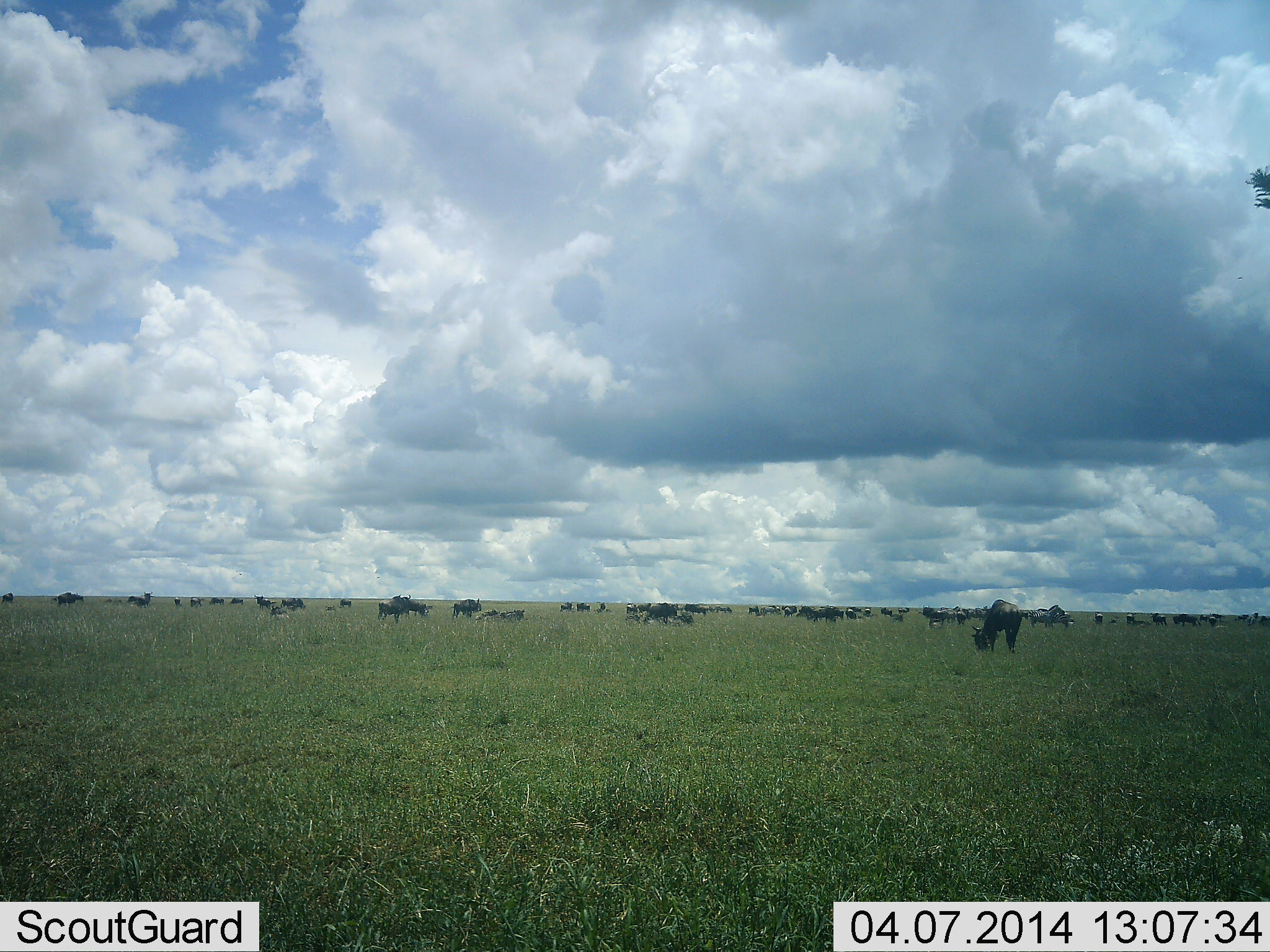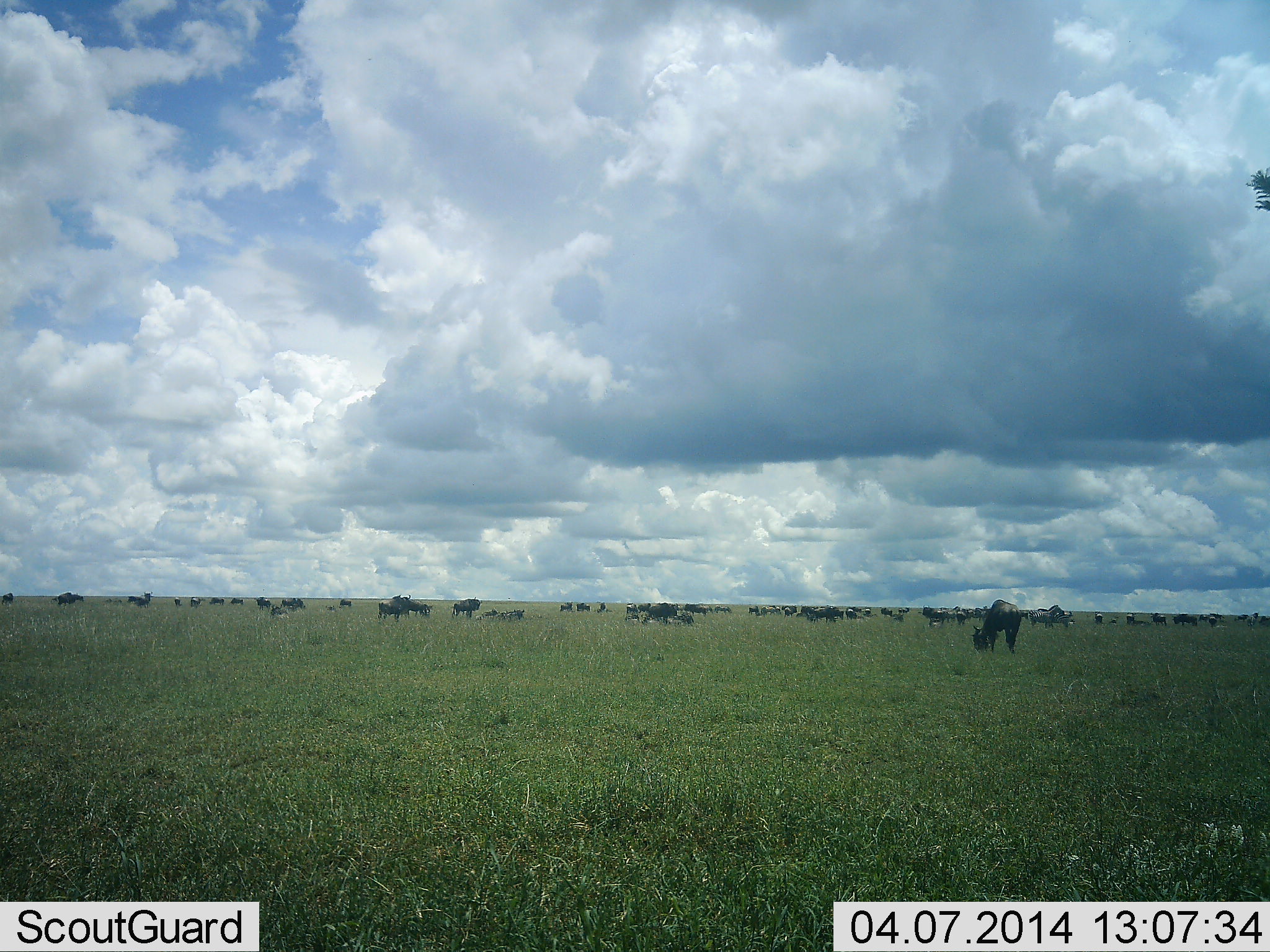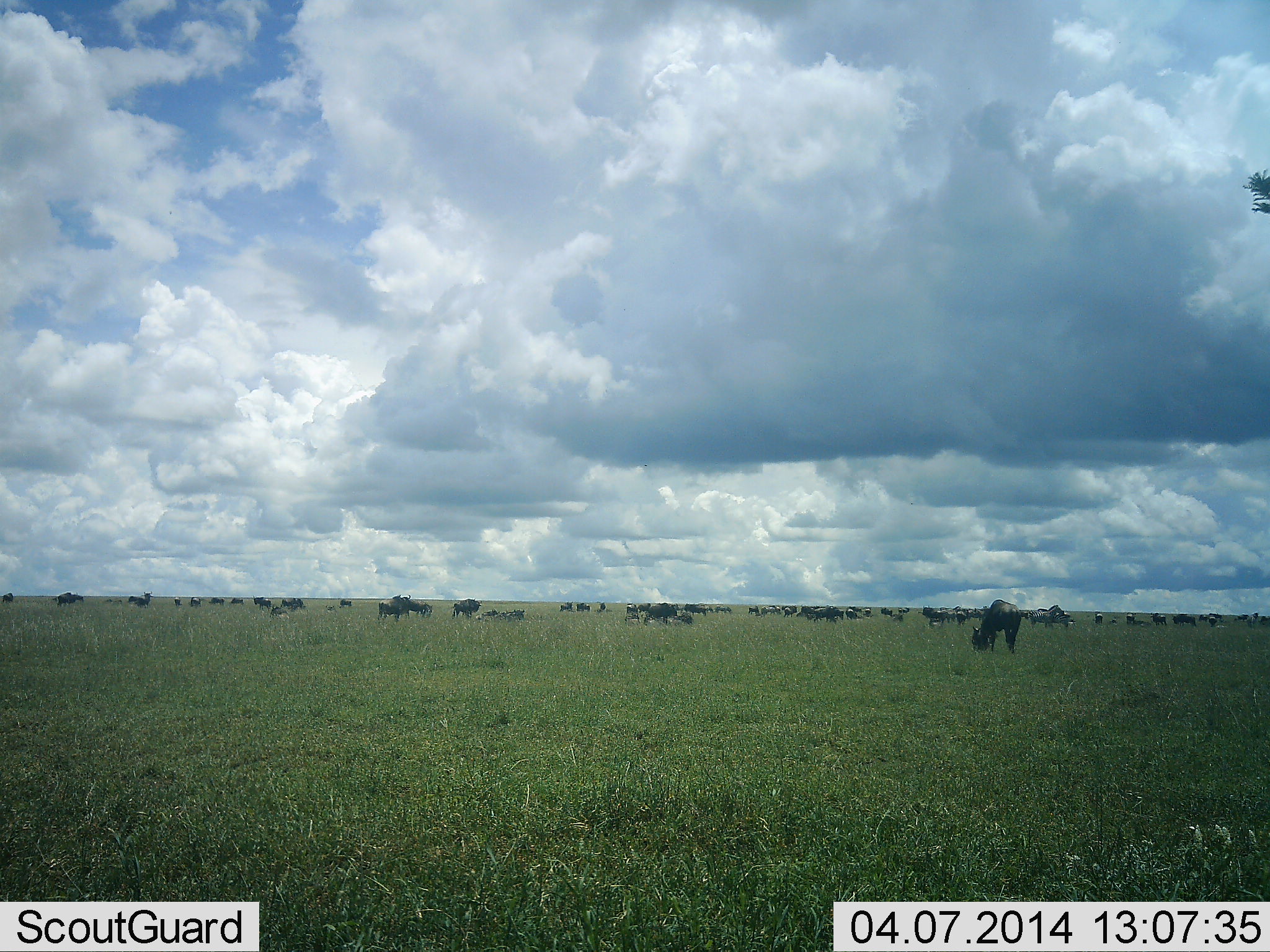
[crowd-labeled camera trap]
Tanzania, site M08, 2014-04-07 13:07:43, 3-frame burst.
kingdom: Animalia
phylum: Chordata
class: Mammalia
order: Artiodactyla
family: Bovidae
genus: Connochaetes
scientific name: Connochaetes taurinus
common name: blue wildebeest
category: wildebeest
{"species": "wildebeest (blue wildebeest) (Connochaetes taurinus)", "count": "51+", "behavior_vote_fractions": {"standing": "60%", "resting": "50%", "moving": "30%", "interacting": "10%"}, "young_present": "0%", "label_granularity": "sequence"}